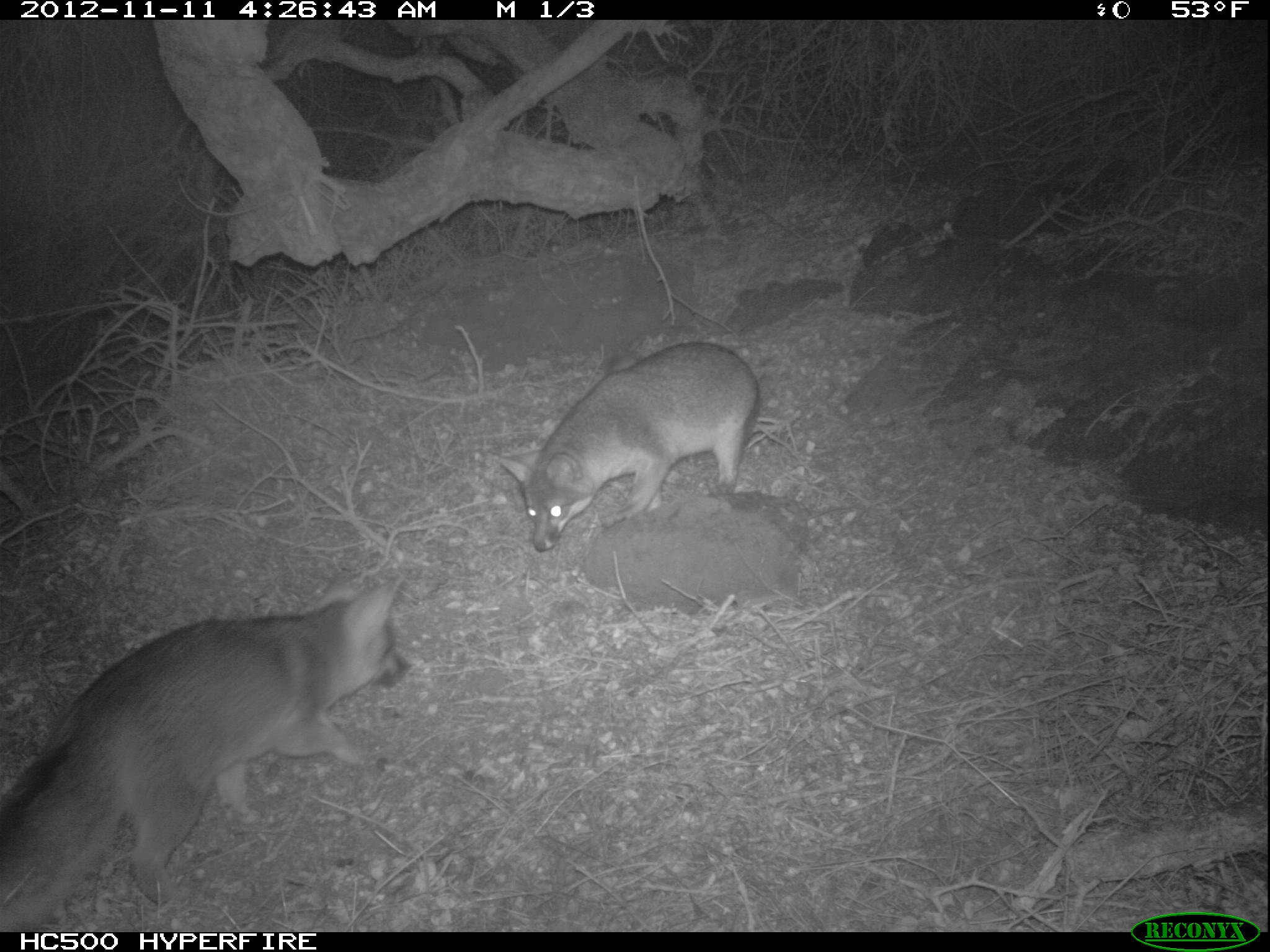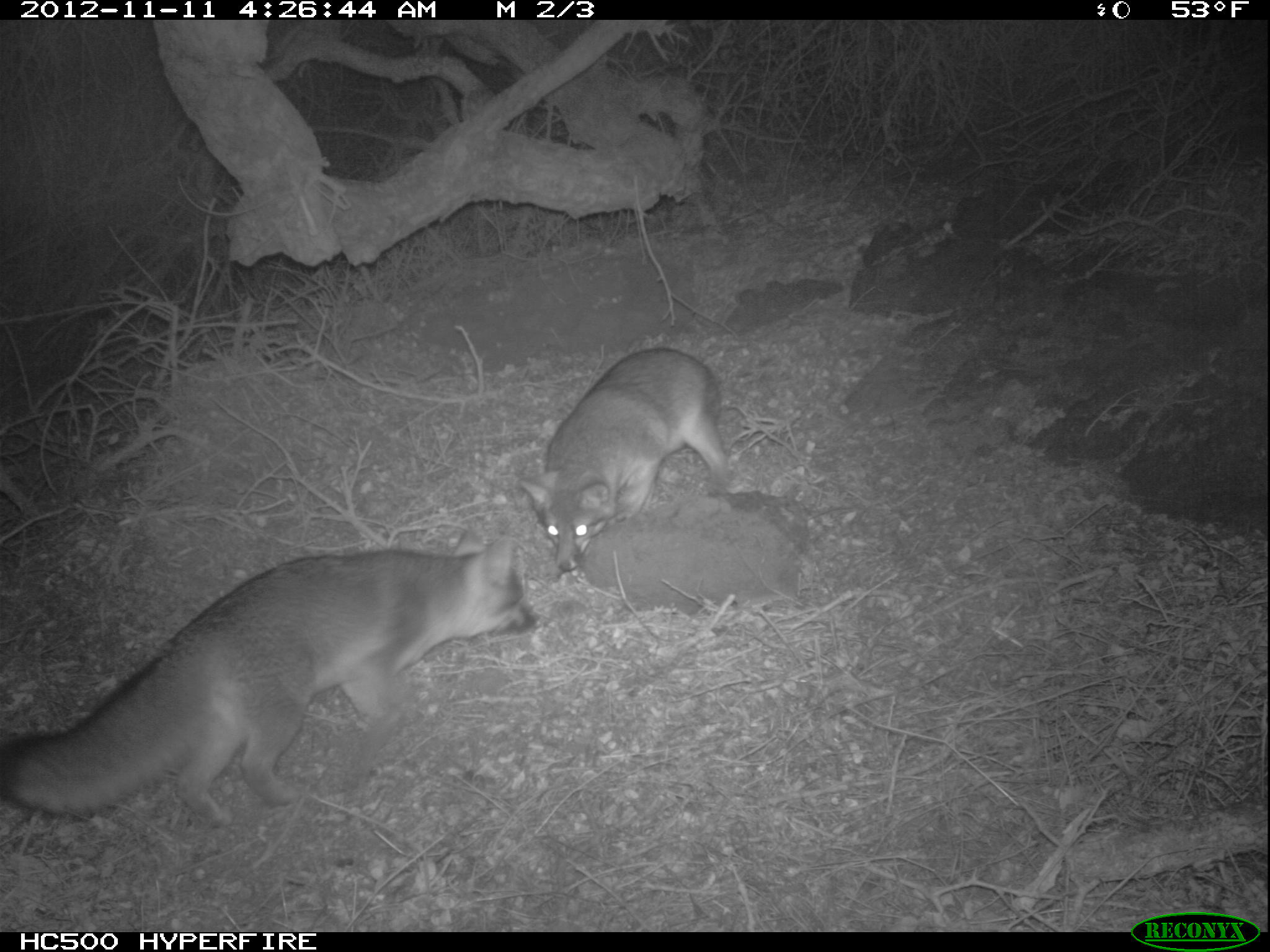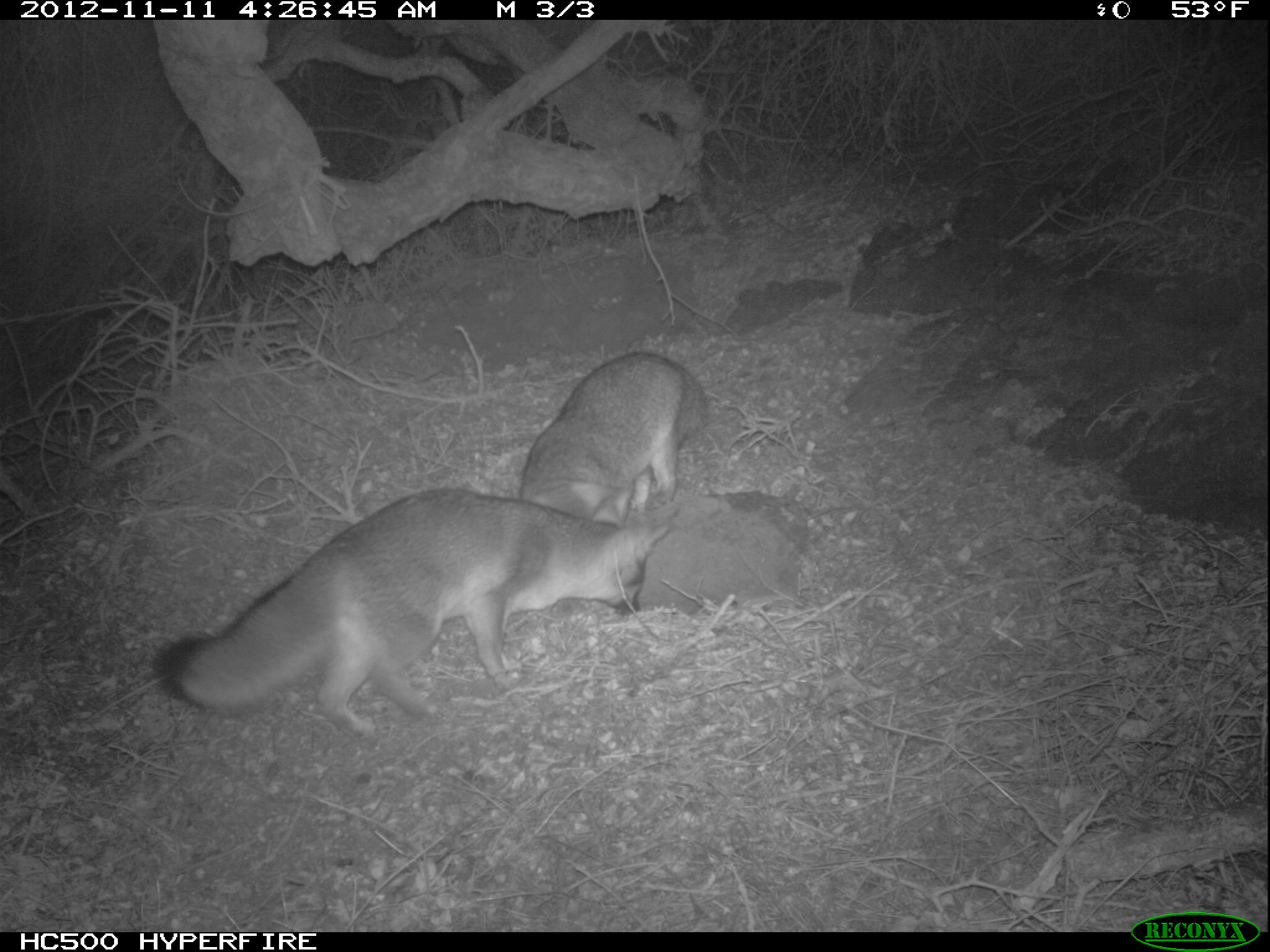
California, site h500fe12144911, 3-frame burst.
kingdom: Animalia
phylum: Chordata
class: Mammalia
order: Carnivora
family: Canidae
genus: Urocyon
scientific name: Urocyon littoralis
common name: island fox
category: fox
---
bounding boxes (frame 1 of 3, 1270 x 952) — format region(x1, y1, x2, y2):
fox: region(0, 566, 412, 932); region(493, 340, 762, 551)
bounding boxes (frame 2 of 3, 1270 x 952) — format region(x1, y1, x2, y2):
fox: region(0, 526, 538, 829); region(515, 346, 733, 570)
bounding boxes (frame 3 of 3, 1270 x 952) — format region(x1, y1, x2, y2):
fox: region(153, 488, 669, 743); region(518, 351, 709, 526)